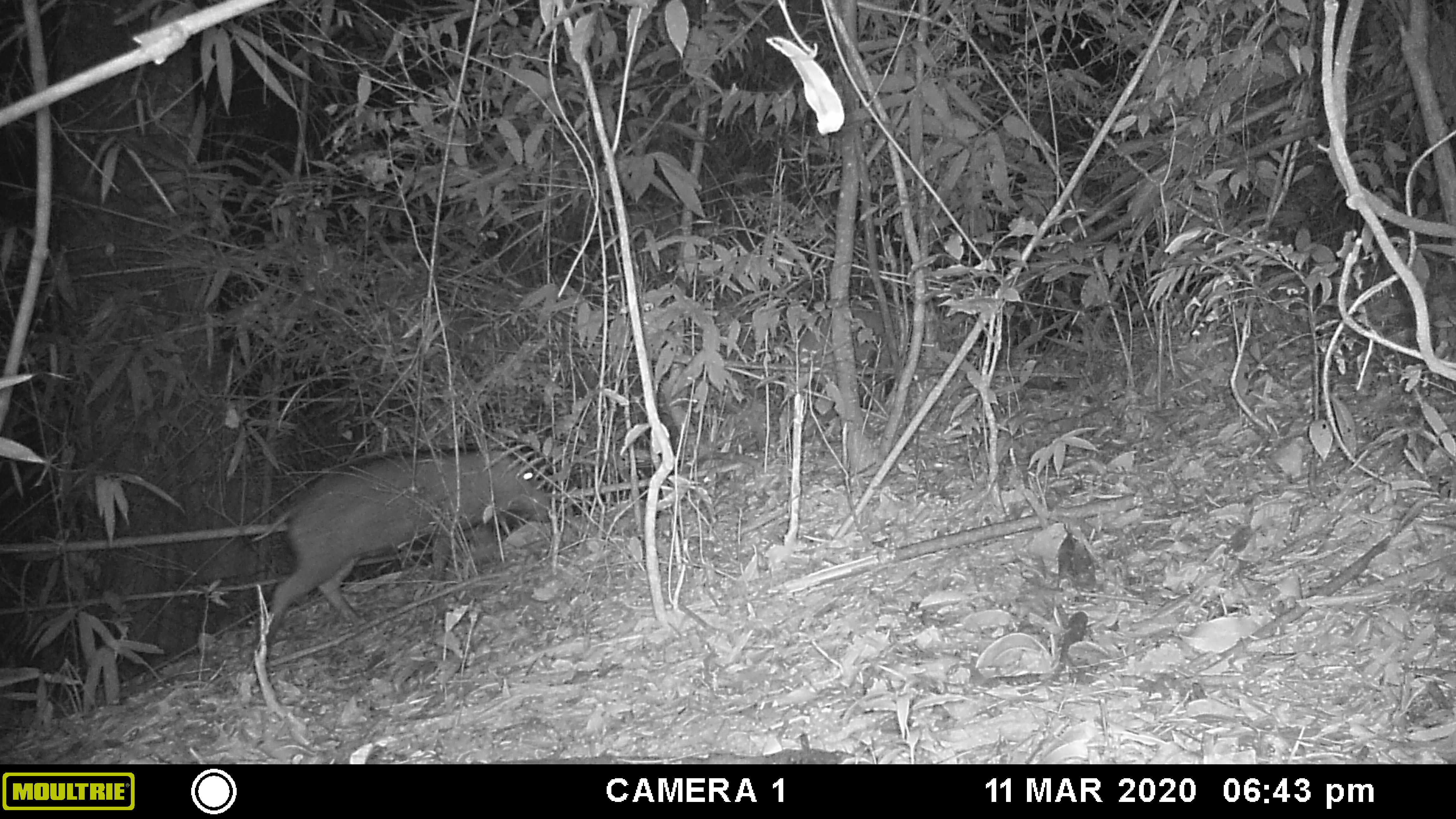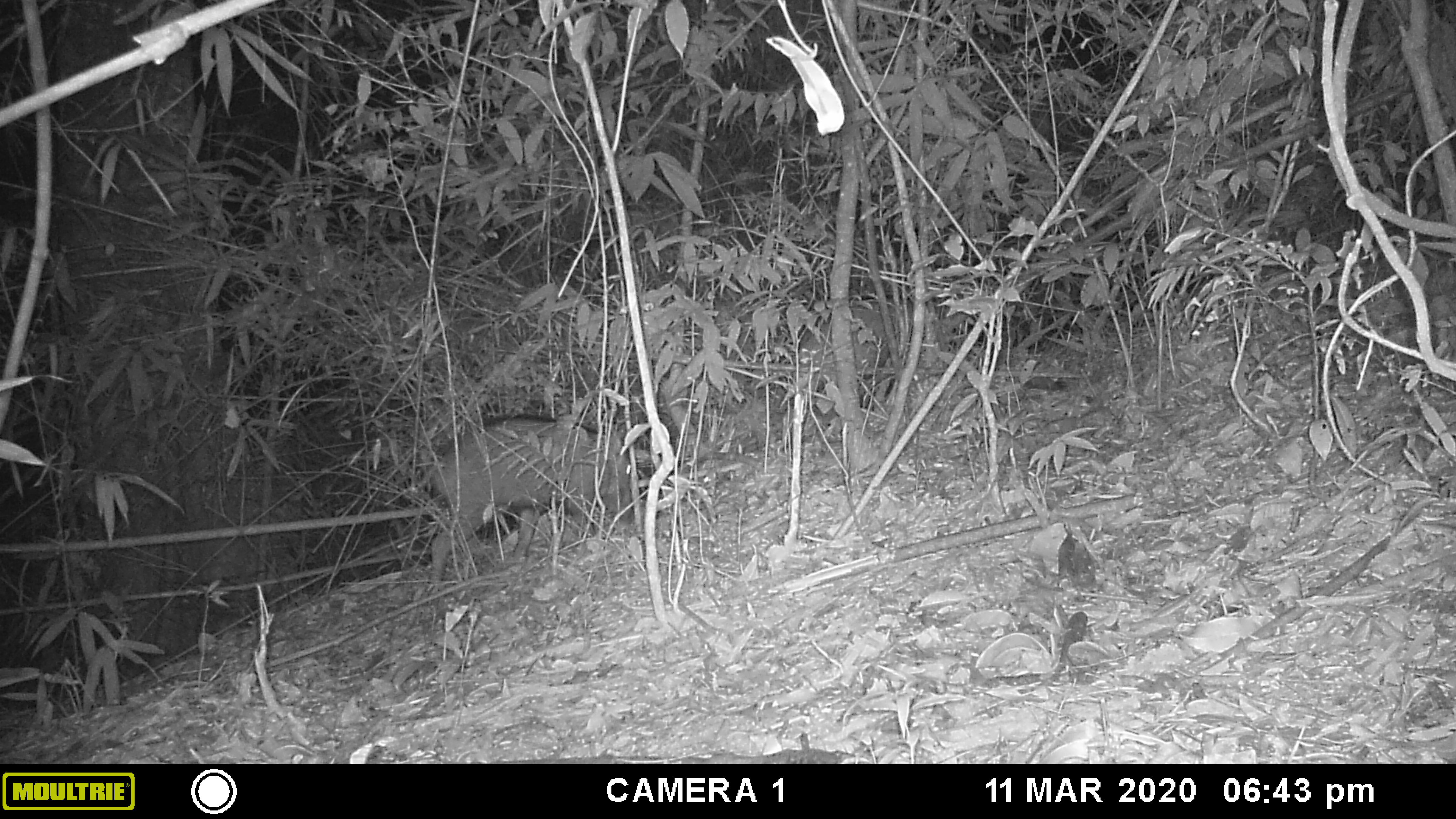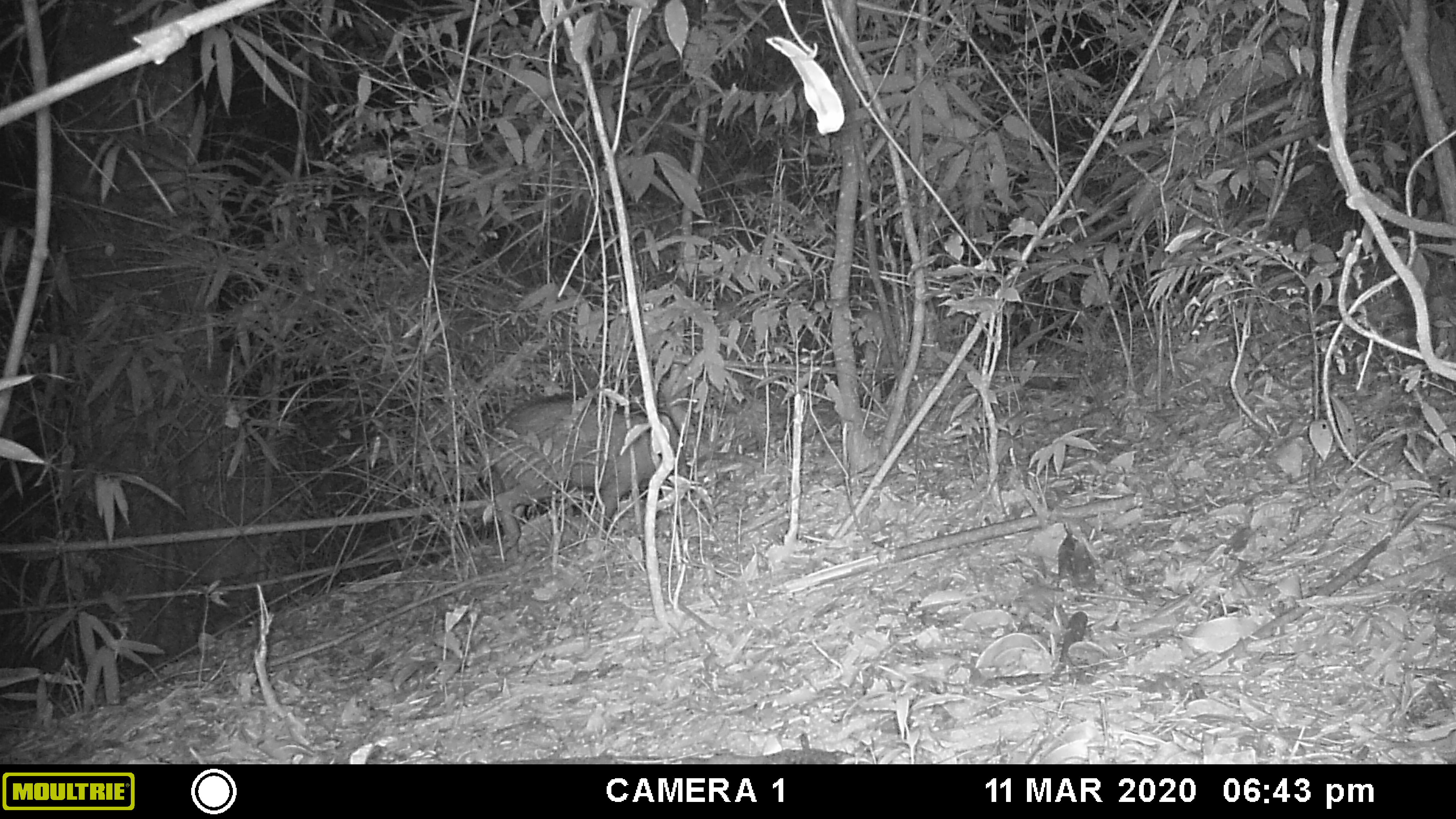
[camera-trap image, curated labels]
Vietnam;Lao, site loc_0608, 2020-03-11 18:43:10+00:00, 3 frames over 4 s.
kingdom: Animalia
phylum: Chordata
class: Mammalia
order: Artiodactyla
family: Suidae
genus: Sus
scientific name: Sus scrofa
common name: eurasian wild pig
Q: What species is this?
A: Eurasian wild pig (Sus scrofa).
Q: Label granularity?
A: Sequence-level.